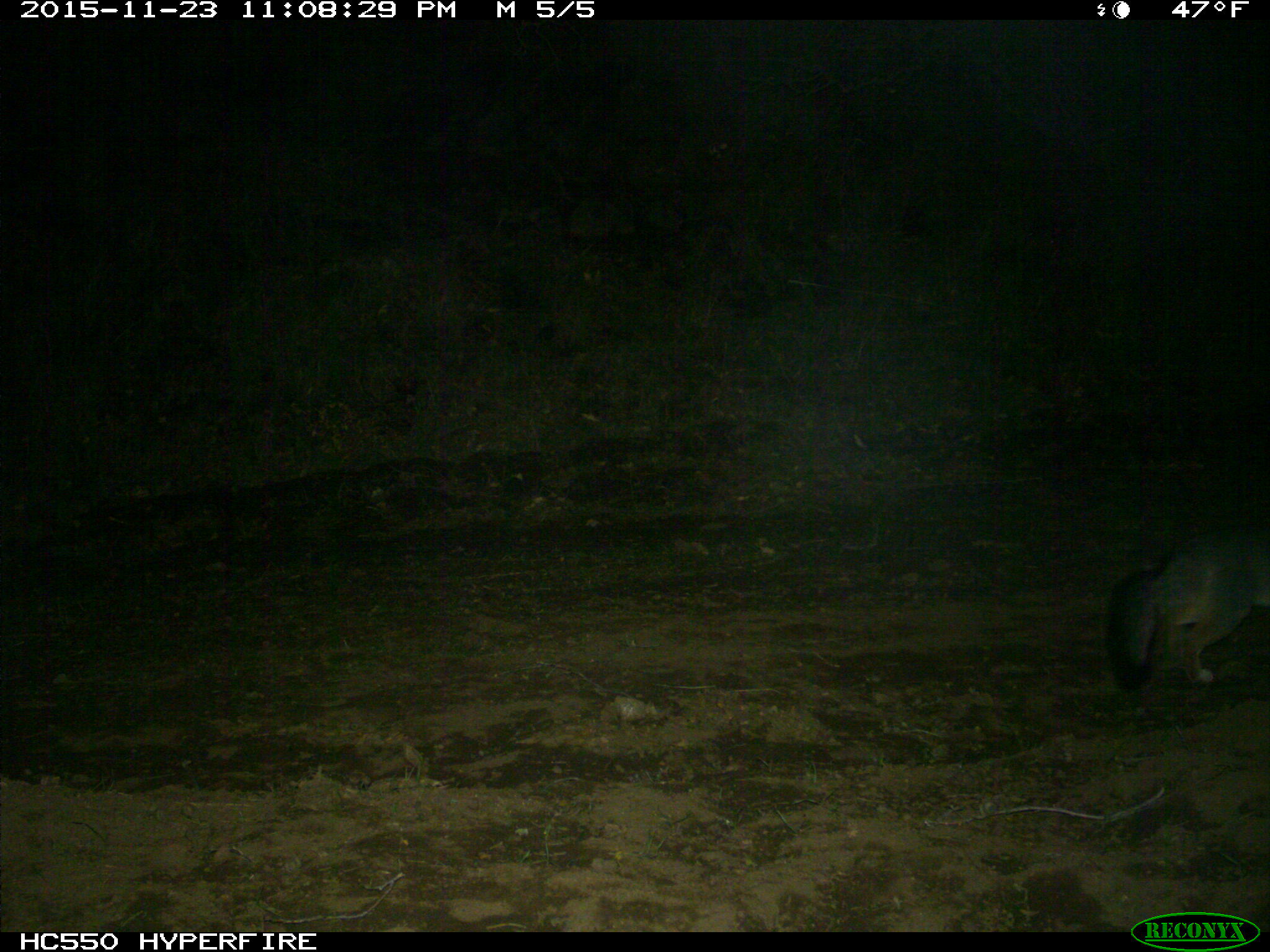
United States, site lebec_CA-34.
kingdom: Animalia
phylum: Chordata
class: Mammalia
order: Carnivora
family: Canidae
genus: Urocyon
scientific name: Urocyon cinereoargenteus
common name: gray fox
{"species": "Urocyon cinereoargenteus (gray fox)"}